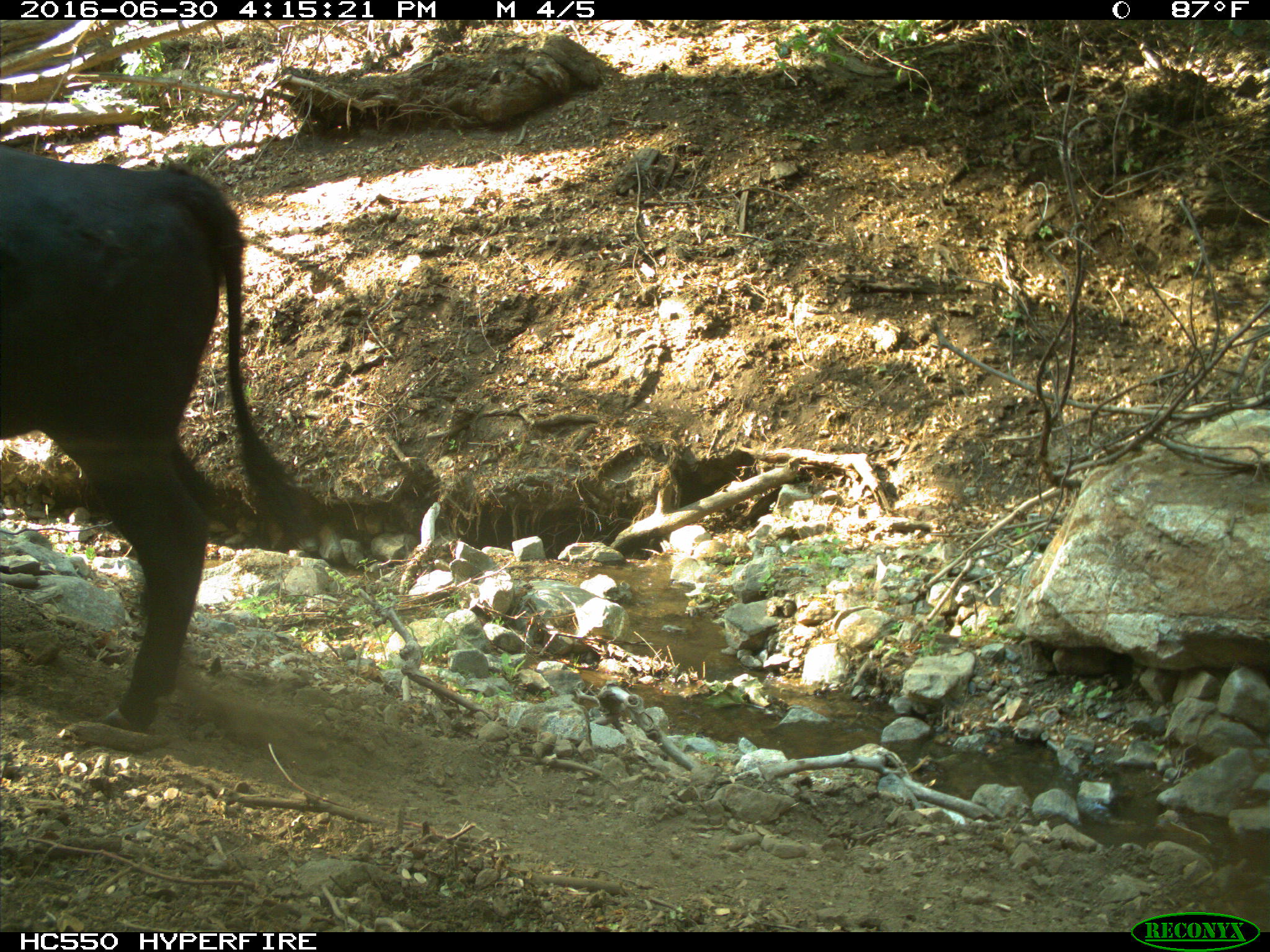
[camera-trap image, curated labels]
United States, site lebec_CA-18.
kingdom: Animalia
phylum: Chordata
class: Mammalia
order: Artiodactyla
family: Bovidae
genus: Bos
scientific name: Bos taurus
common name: domestic cow